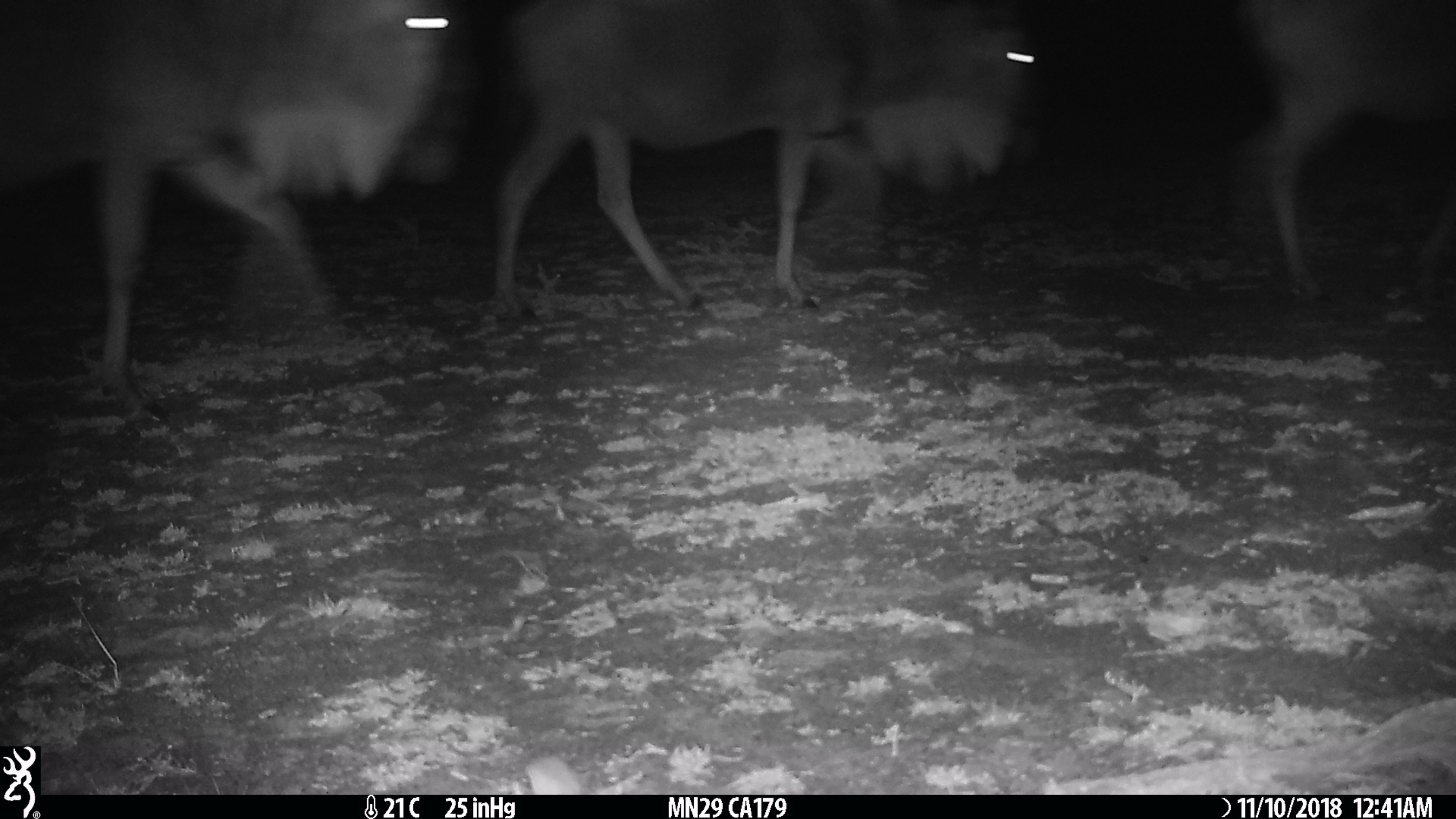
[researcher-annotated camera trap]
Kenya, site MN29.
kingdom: Animalia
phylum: Chordata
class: Mammalia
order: Artiodactyla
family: Bovidae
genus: Connochaetes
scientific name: Connochaetes taurinus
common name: blue wildebeest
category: wildebeest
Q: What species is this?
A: Wildebeest (blue wildebeest) (Connochaetes taurinus).